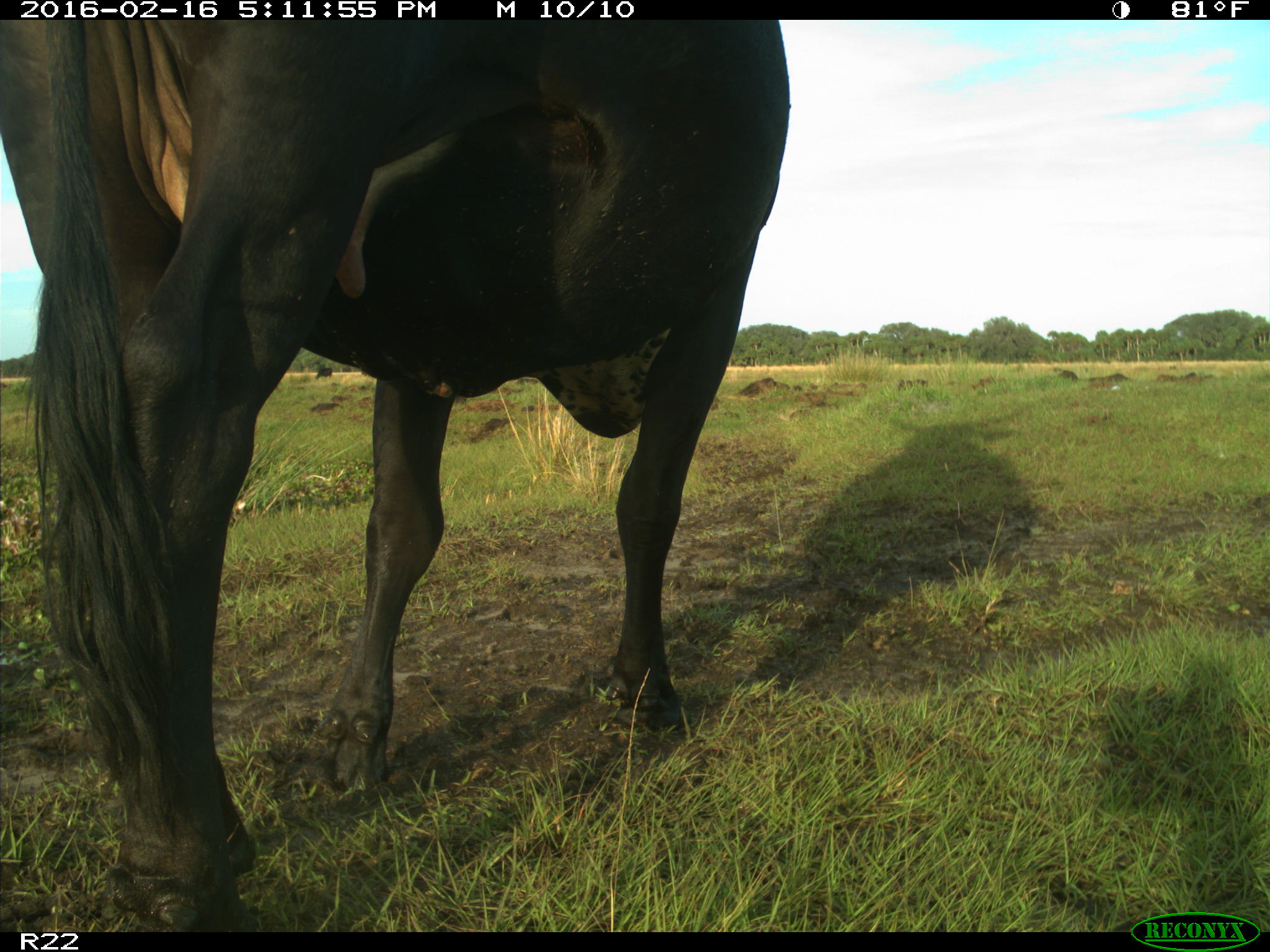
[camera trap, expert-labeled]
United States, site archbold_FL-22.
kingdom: Animalia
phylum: Chordata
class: Mammalia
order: Artiodactyla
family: Bovidae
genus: Bos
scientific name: Bos taurus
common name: domestic cow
Bos taurus (domestic cow).